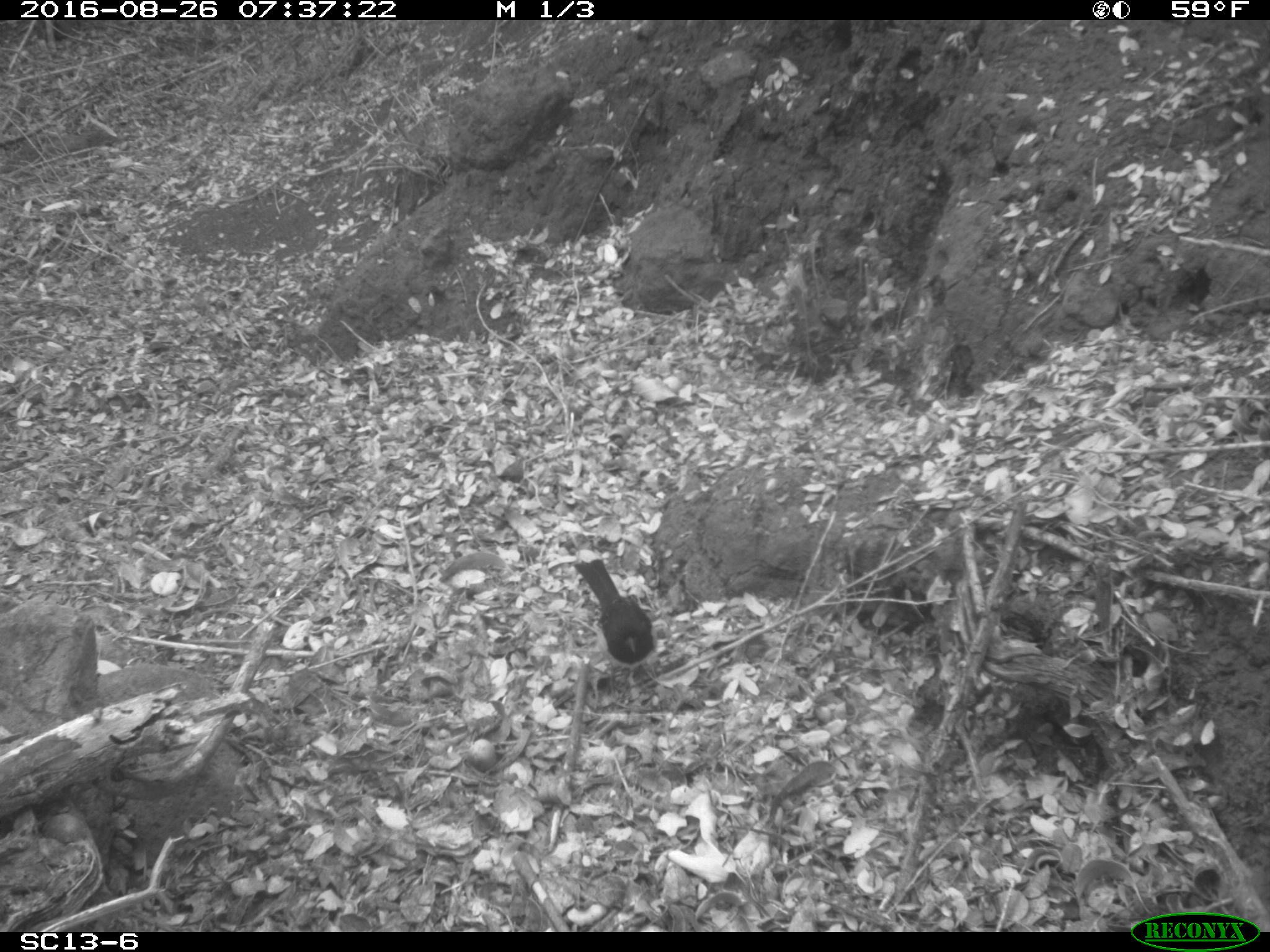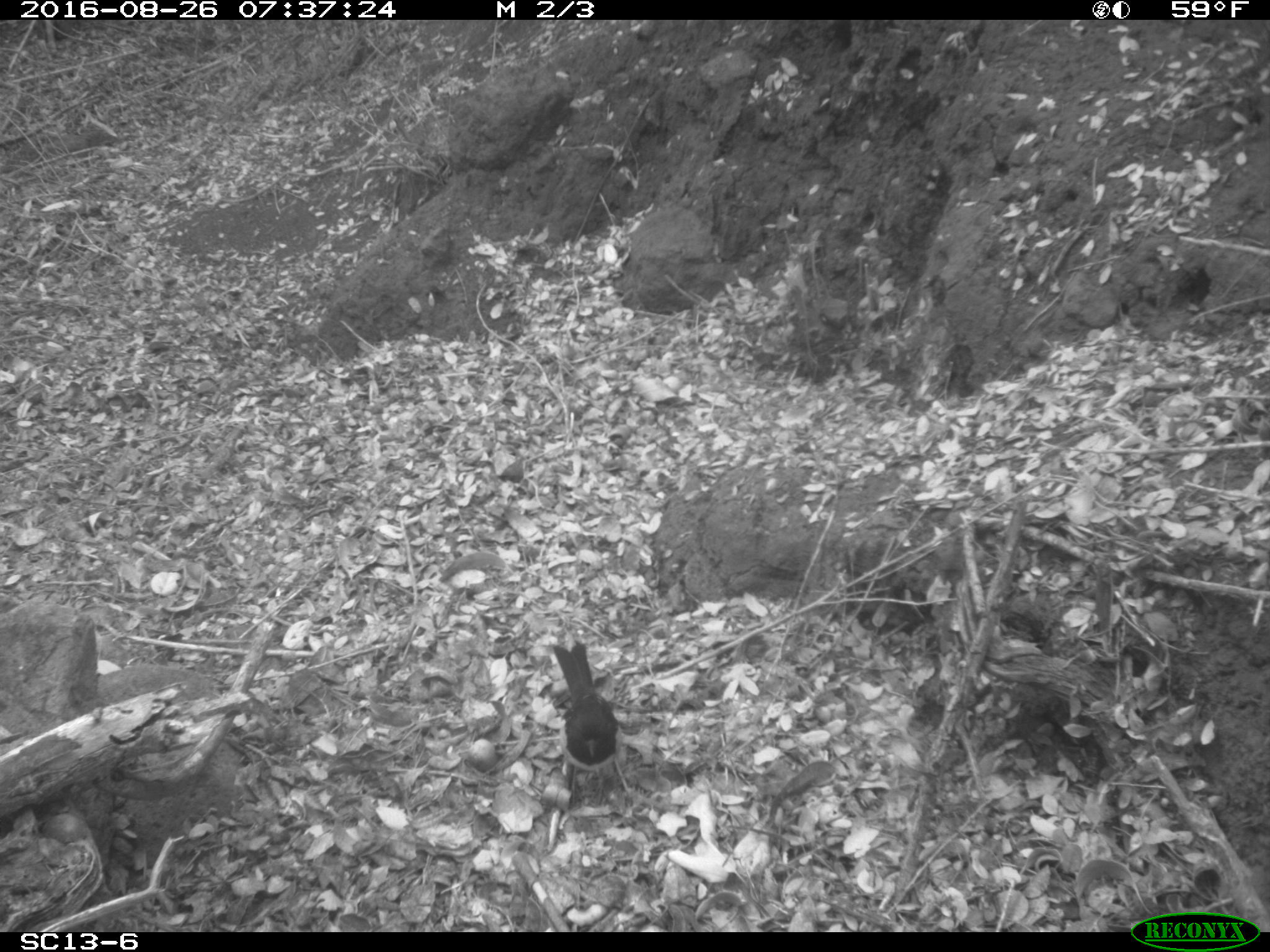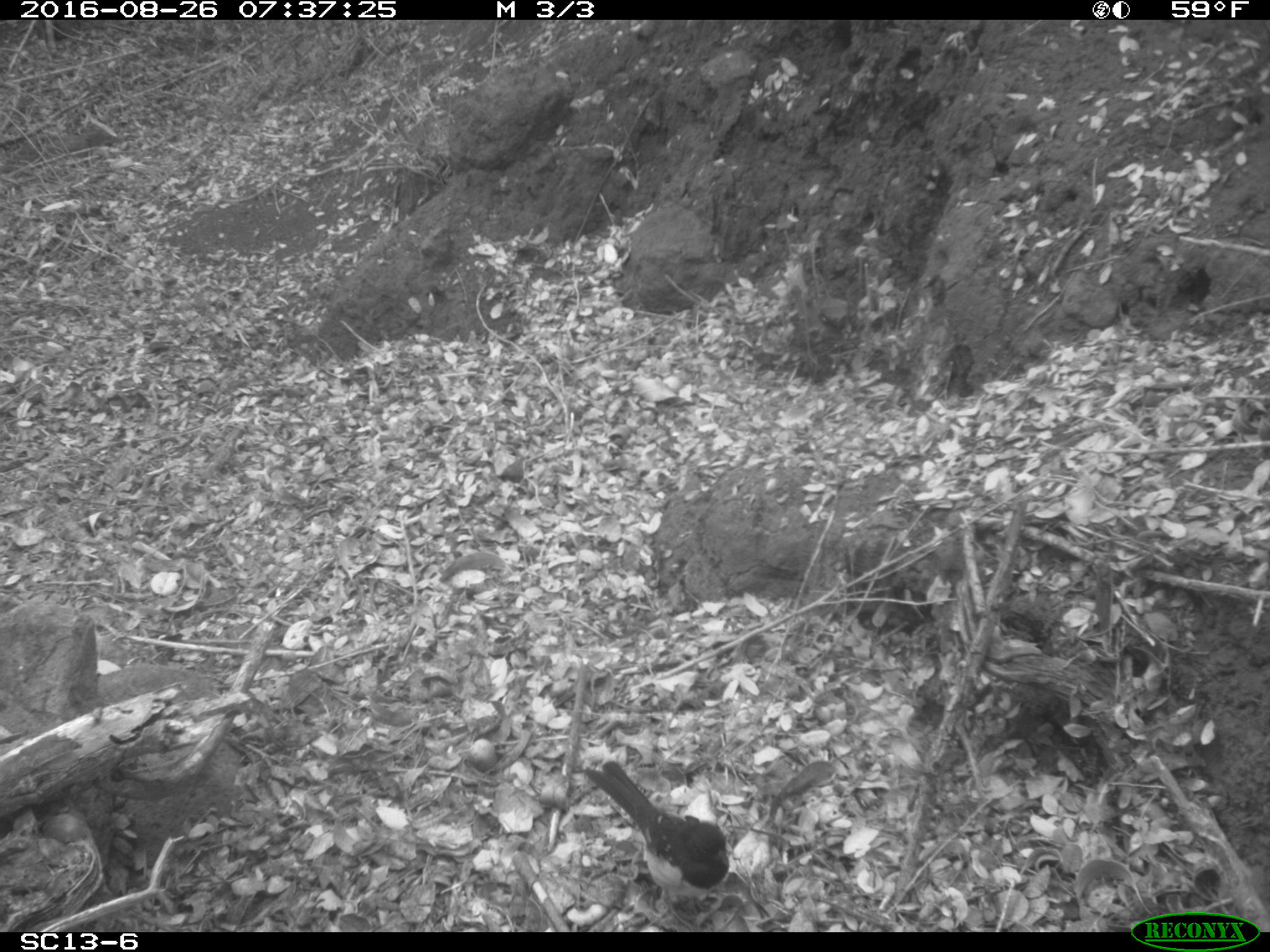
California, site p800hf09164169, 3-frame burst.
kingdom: Animalia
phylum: Chordata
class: Aves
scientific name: Aves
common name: bird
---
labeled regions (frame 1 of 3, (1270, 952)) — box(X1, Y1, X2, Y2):
bird: box(573, 559, 657, 708)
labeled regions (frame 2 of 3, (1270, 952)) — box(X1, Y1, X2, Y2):
bird: box(551, 639, 623, 806)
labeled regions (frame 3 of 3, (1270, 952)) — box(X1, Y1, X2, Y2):
bird: box(584, 759, 730, 930)